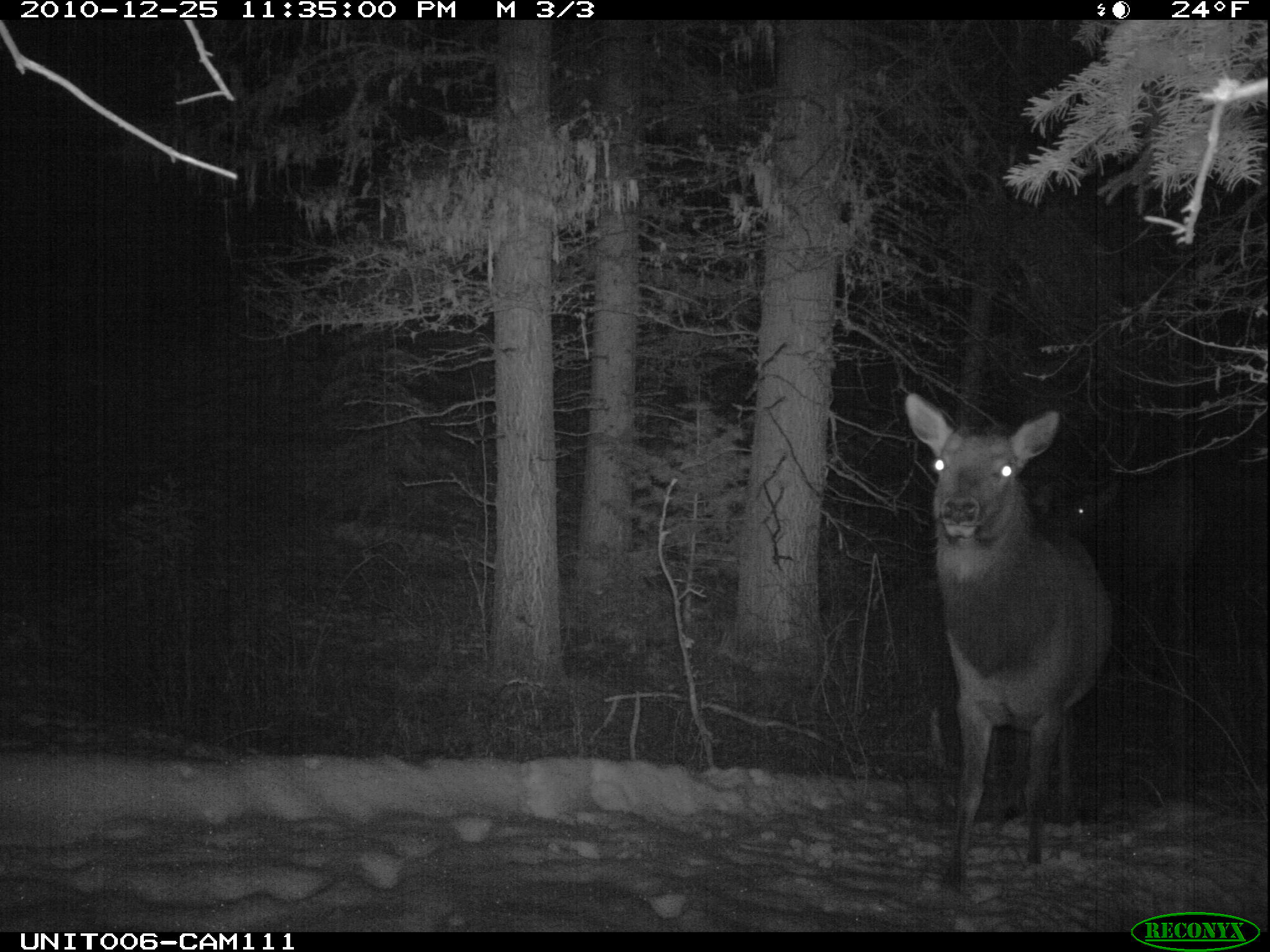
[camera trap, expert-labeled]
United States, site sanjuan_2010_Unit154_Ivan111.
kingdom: Animalia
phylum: Chordata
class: Mammalia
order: Artiodactyla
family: Cervidae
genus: Cervus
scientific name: Cervus elaphus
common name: red deer